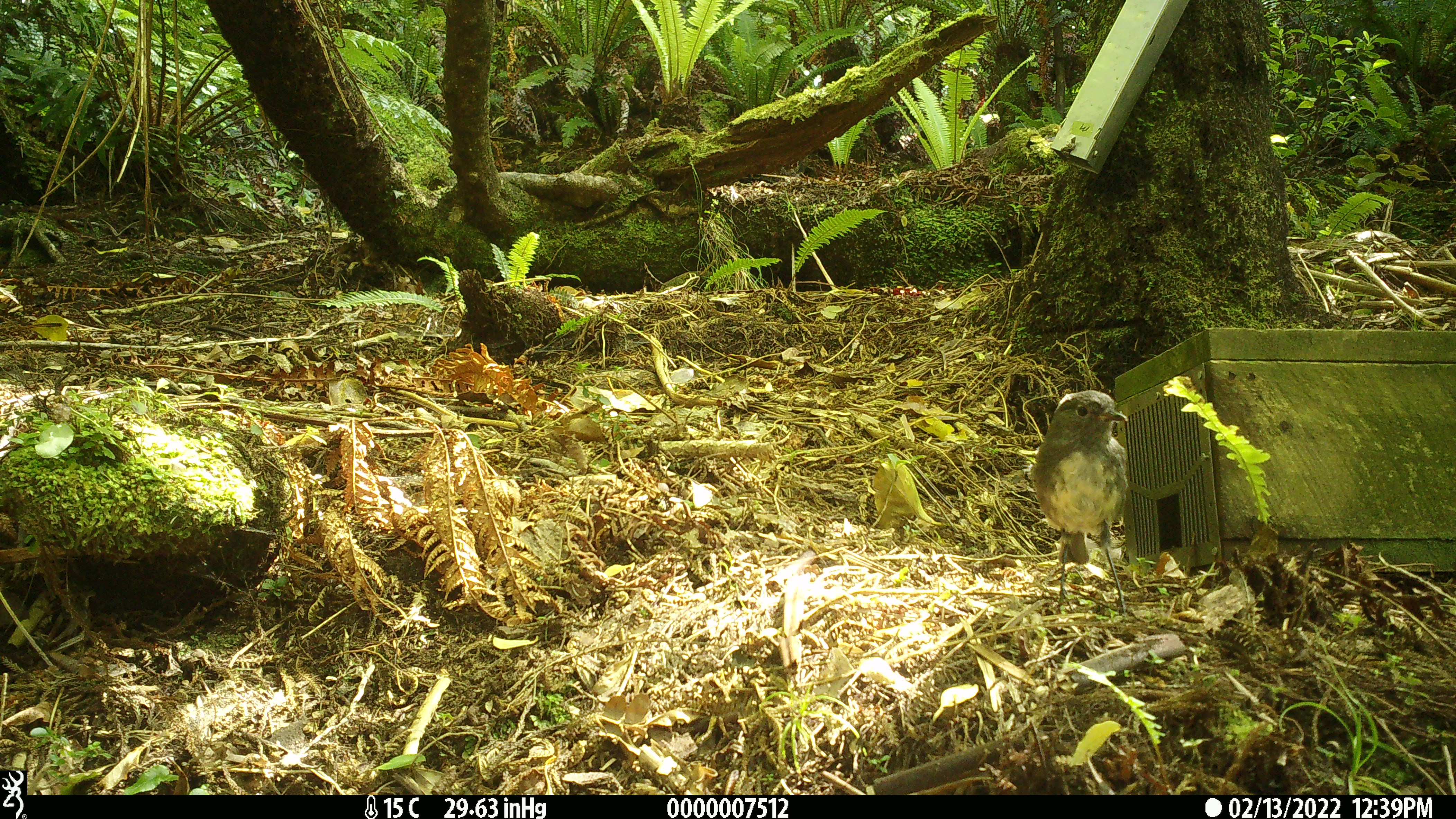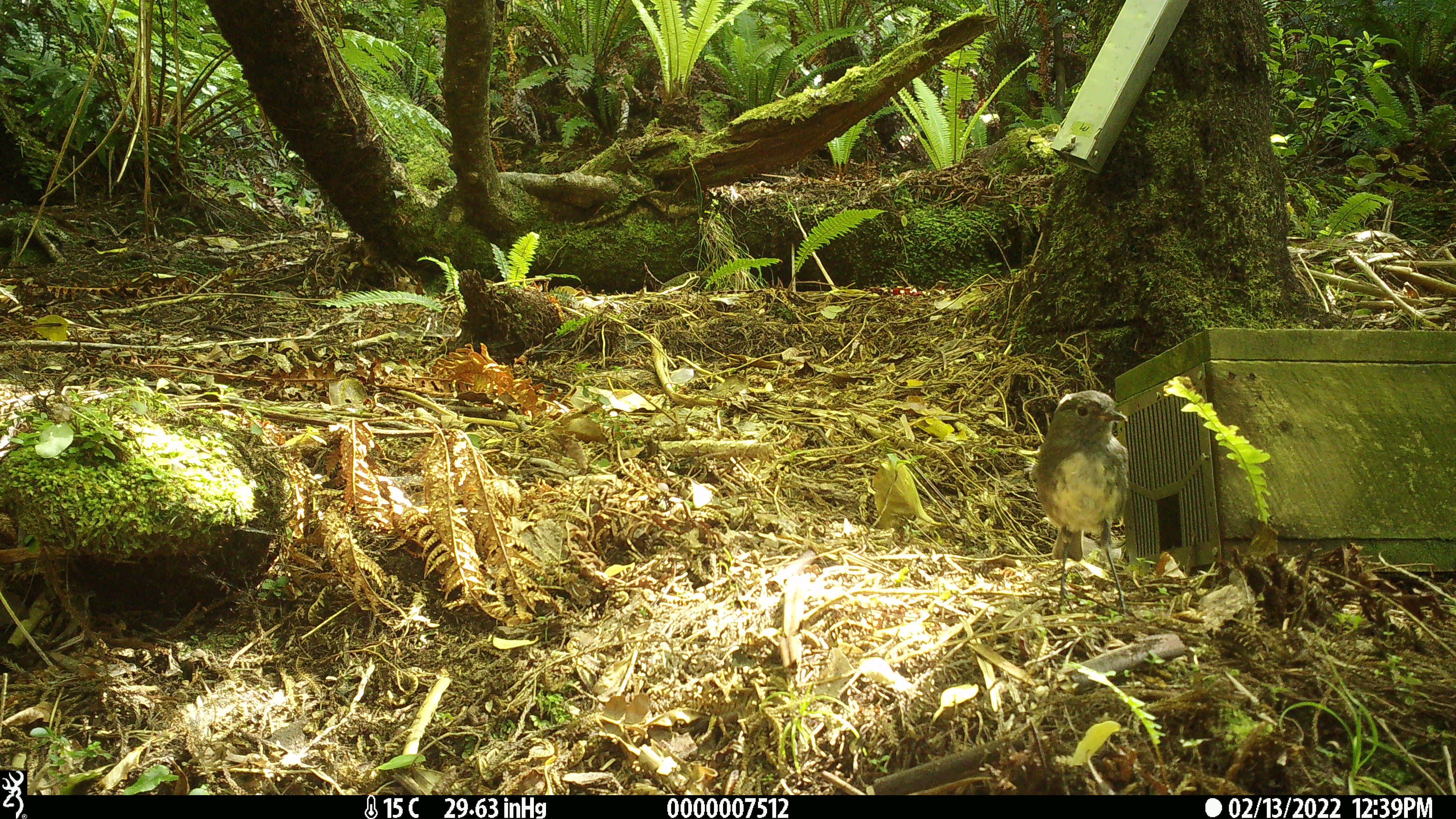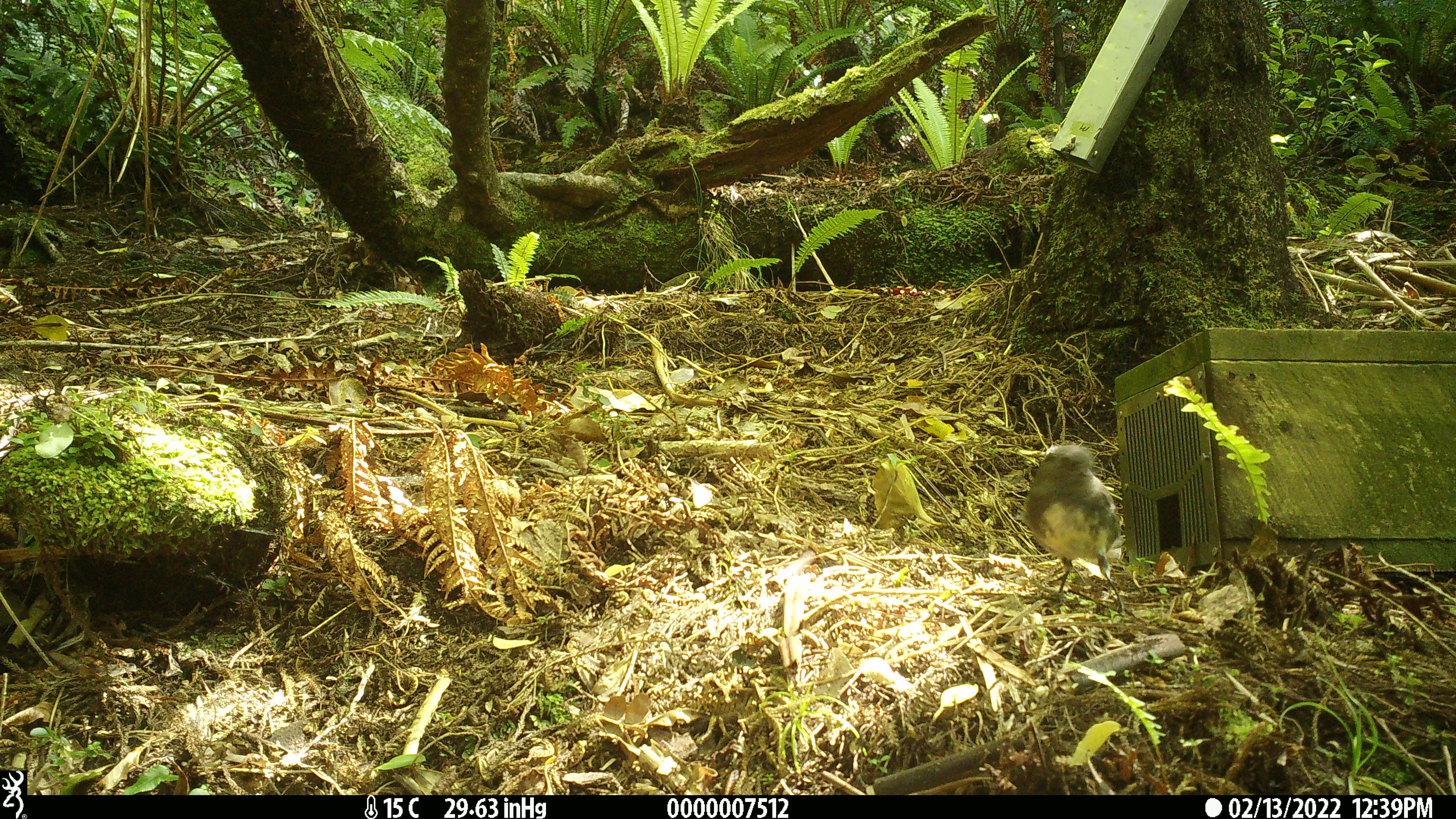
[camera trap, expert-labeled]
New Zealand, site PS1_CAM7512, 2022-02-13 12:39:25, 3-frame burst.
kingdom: Animalia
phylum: Chordata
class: Aves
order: Passeriformes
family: Petroicidae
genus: Petroica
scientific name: Petroica australis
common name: new zealand robin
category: robin